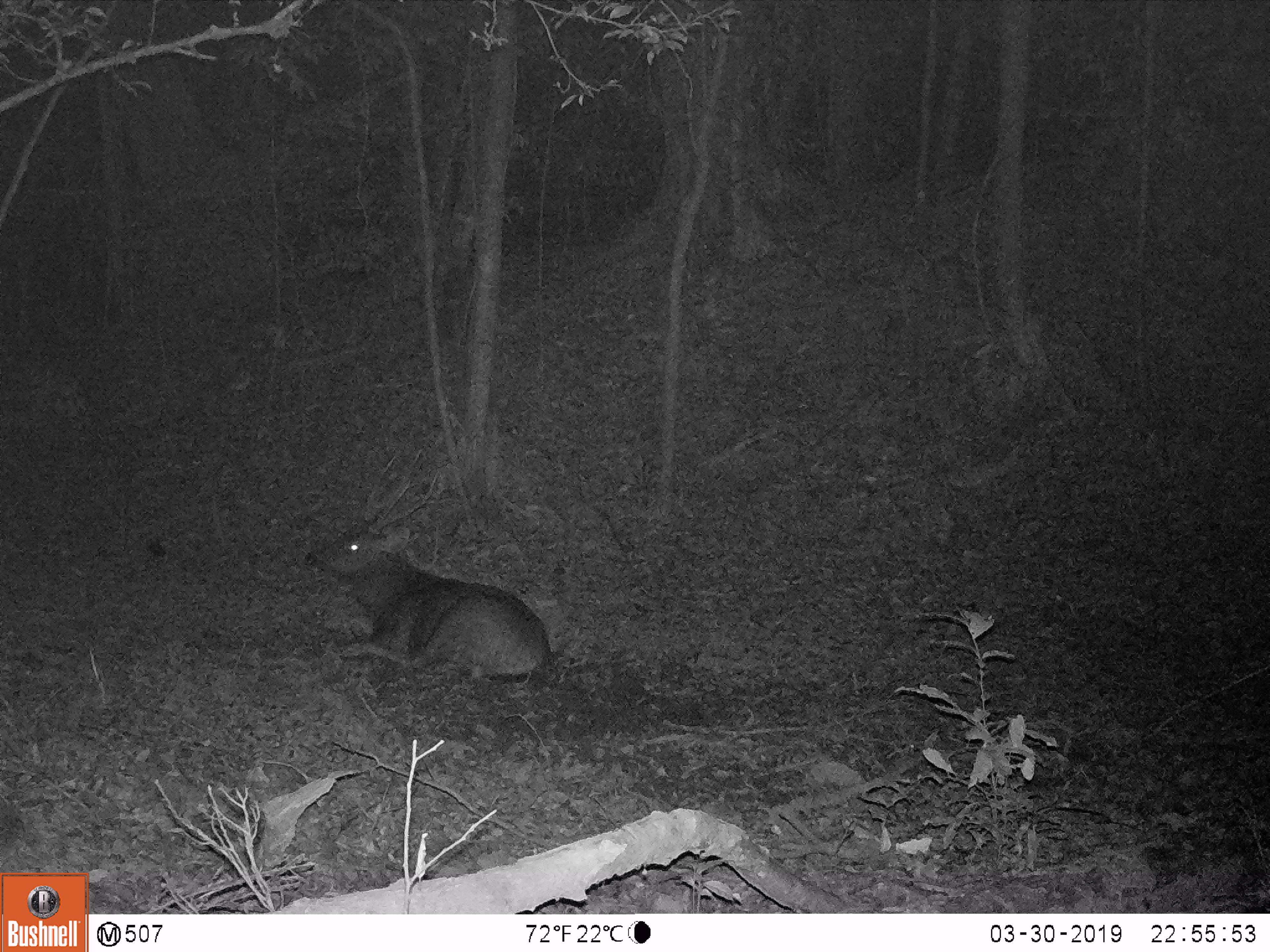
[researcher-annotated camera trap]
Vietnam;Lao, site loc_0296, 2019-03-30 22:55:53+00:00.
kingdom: Animalia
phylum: Chordata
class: Mammalia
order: Artiodactyla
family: Cervidae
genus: Rusa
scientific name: Rusa unicolor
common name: sambar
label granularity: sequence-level